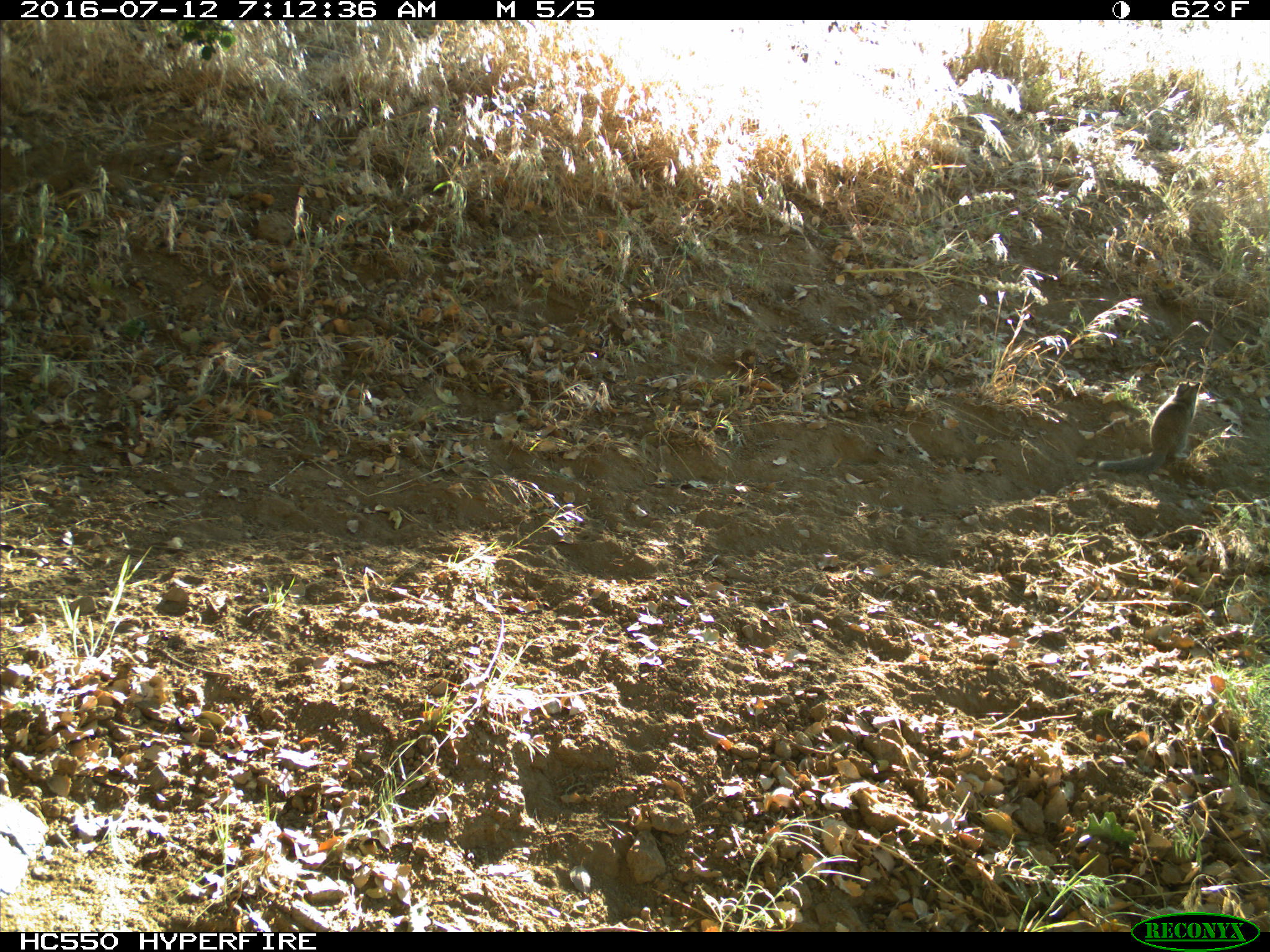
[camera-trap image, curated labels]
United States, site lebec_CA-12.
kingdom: Animalia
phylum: Chordata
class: Mammalia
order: Rodentia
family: Sciuridae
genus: Otospermophilus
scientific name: Otospermophilus beecheyi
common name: california ground squirrel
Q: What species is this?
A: Otospermophilus beecheyi (california ground squirrel).